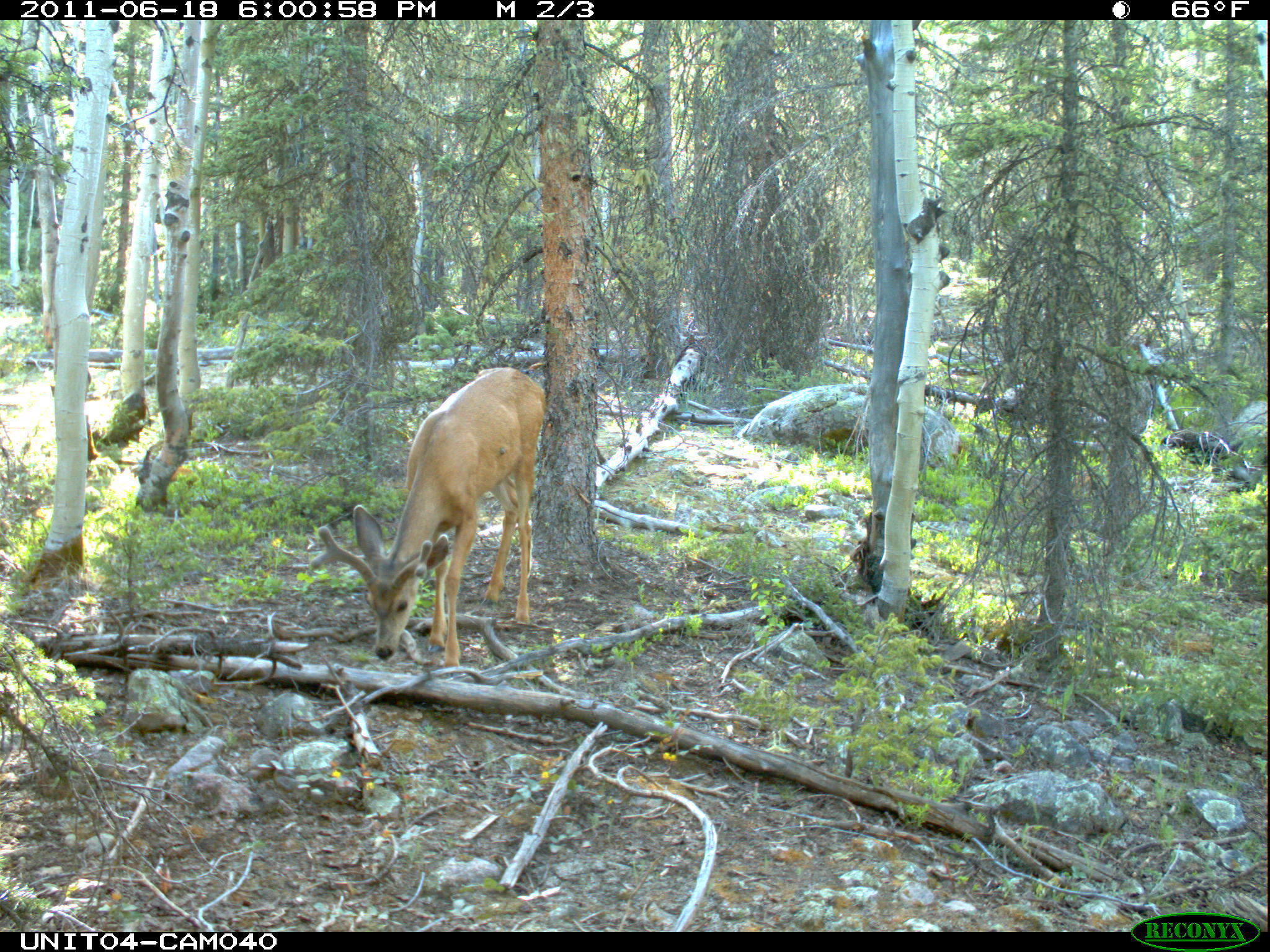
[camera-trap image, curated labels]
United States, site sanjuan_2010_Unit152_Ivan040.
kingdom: Animalia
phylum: Chordata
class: Mammalia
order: Artiodactyla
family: Cervidae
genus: Odocoileus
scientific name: Odocoileus hemionus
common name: mule deer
Odocoileus hemionus (mule deer).